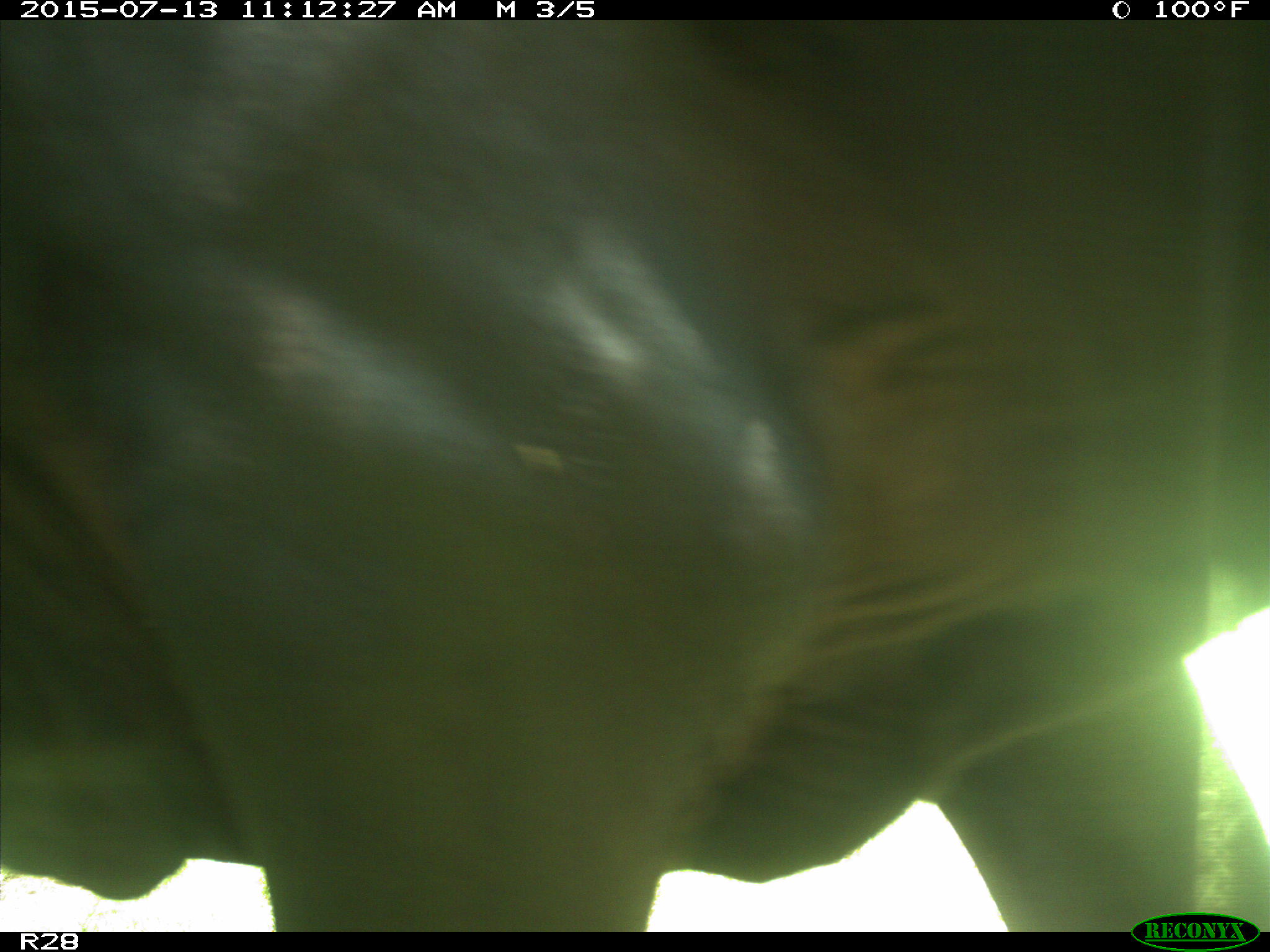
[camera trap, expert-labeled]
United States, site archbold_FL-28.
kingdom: Animalia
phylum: Chordata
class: Mammalia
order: Artiodactyla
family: Bovidae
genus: Bos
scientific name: Bos taurus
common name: domestic cow